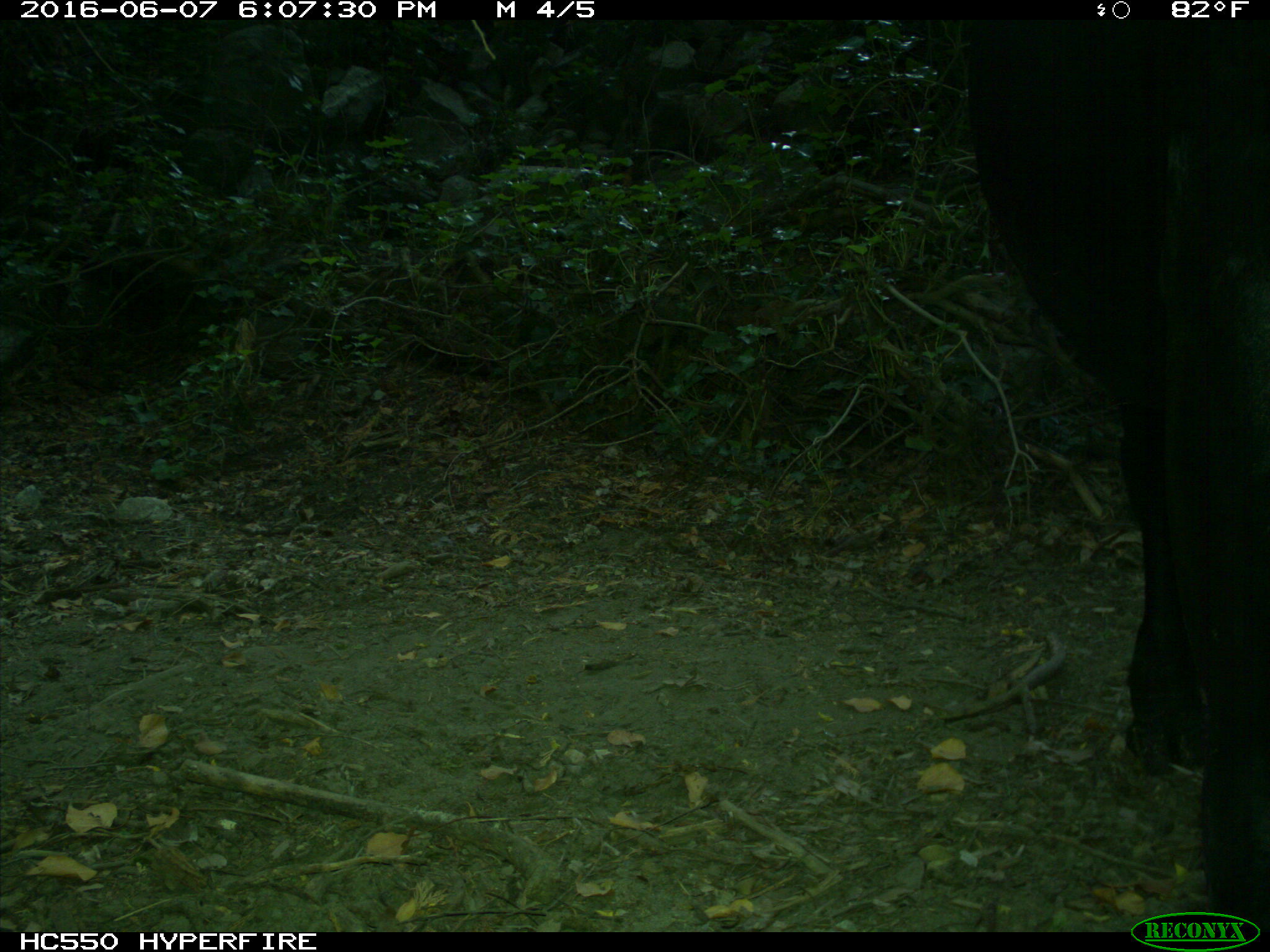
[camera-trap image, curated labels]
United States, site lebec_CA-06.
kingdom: Animalia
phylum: Chordata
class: Mammalia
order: Artiodactyla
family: Bovidae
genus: Bos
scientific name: Bos taurus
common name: domestic cow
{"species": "Bos taurus (domestic cow)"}